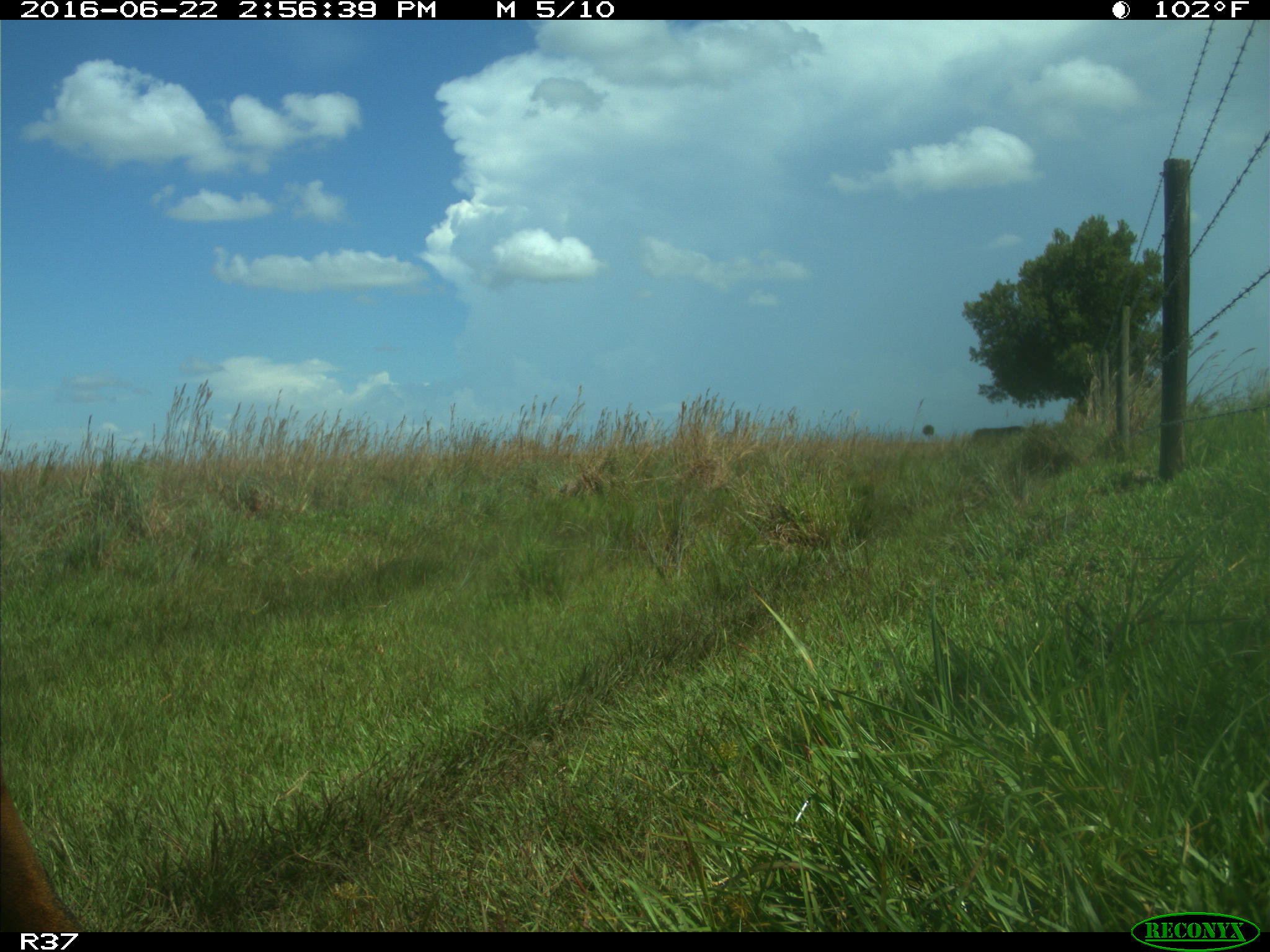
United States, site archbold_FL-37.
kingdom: Animalia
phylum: Chordata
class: Mammalia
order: Artiodactyla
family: Bovidae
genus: Bos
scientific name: Bos taurus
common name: domestic cow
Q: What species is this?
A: Bos taurus (domestic cow).